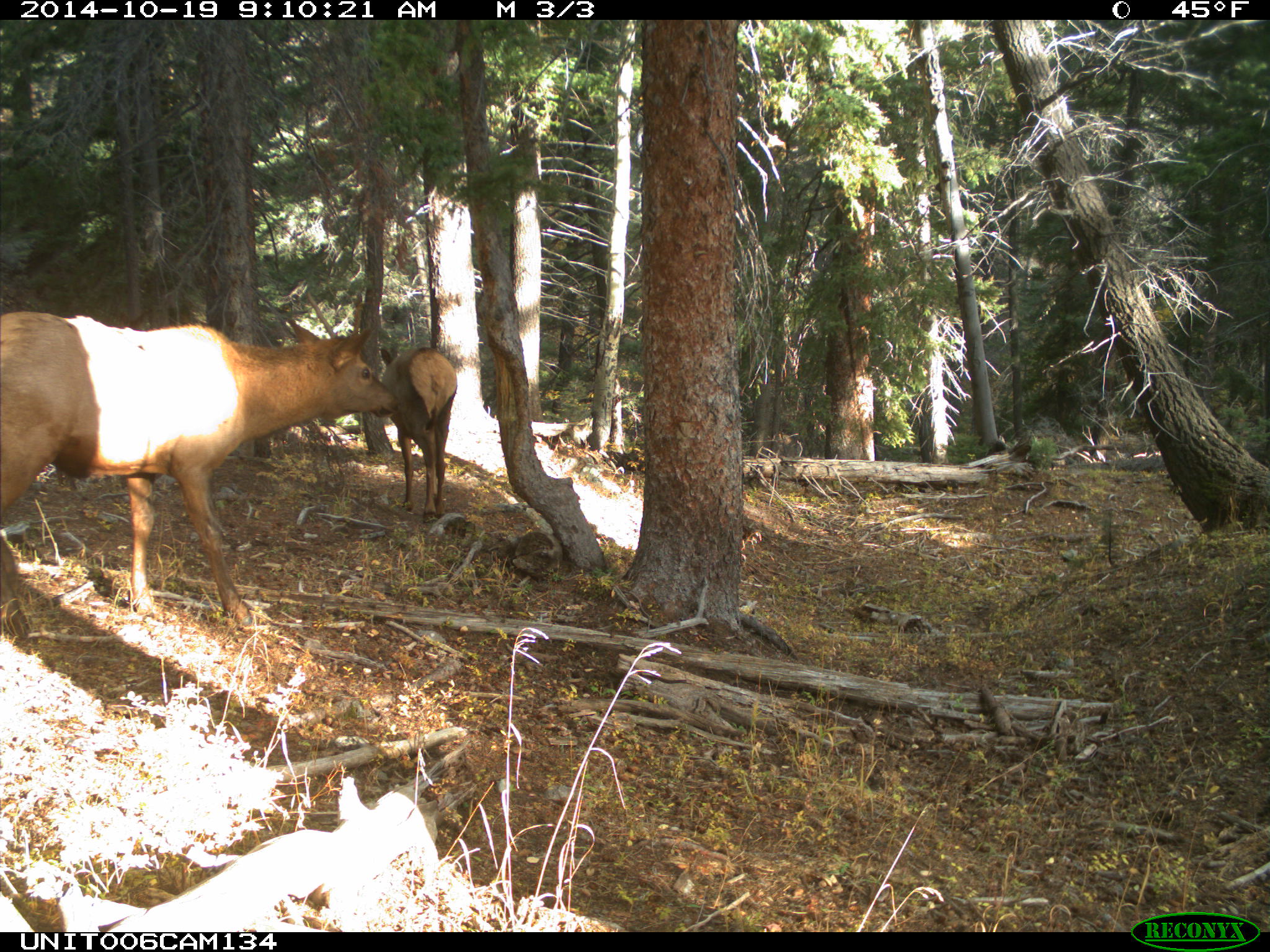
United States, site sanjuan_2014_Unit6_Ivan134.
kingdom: Animalia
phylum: Chordata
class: Mammalia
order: Artiodactyla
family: Cervidae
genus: Cervus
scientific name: Cervus elaphus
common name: red deer